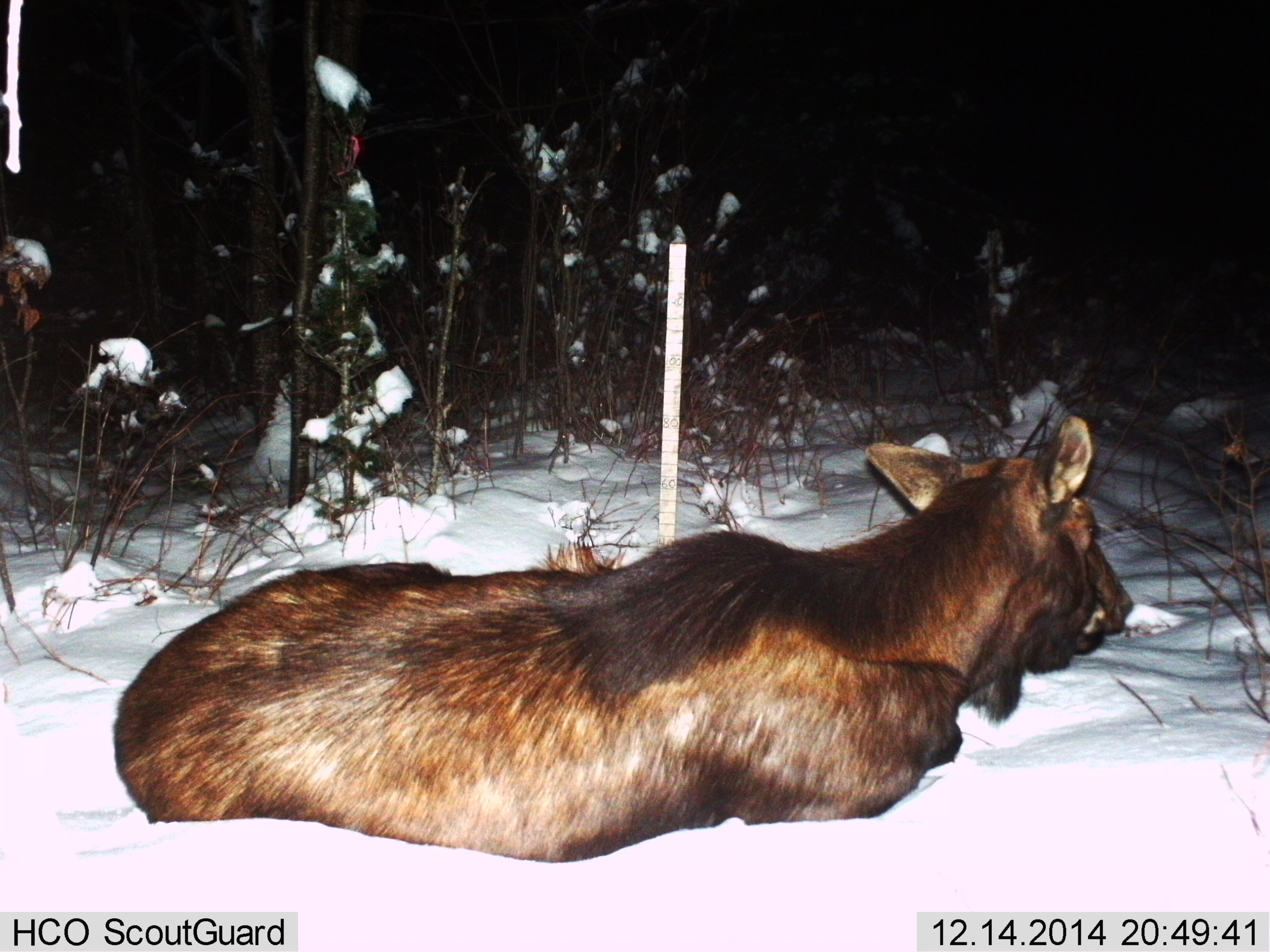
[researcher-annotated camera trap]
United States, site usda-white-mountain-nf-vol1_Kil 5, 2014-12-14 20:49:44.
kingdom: Animalia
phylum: Chordata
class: Mammalia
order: Artiodactyla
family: Cervidae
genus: Alces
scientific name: Alces alces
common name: moose